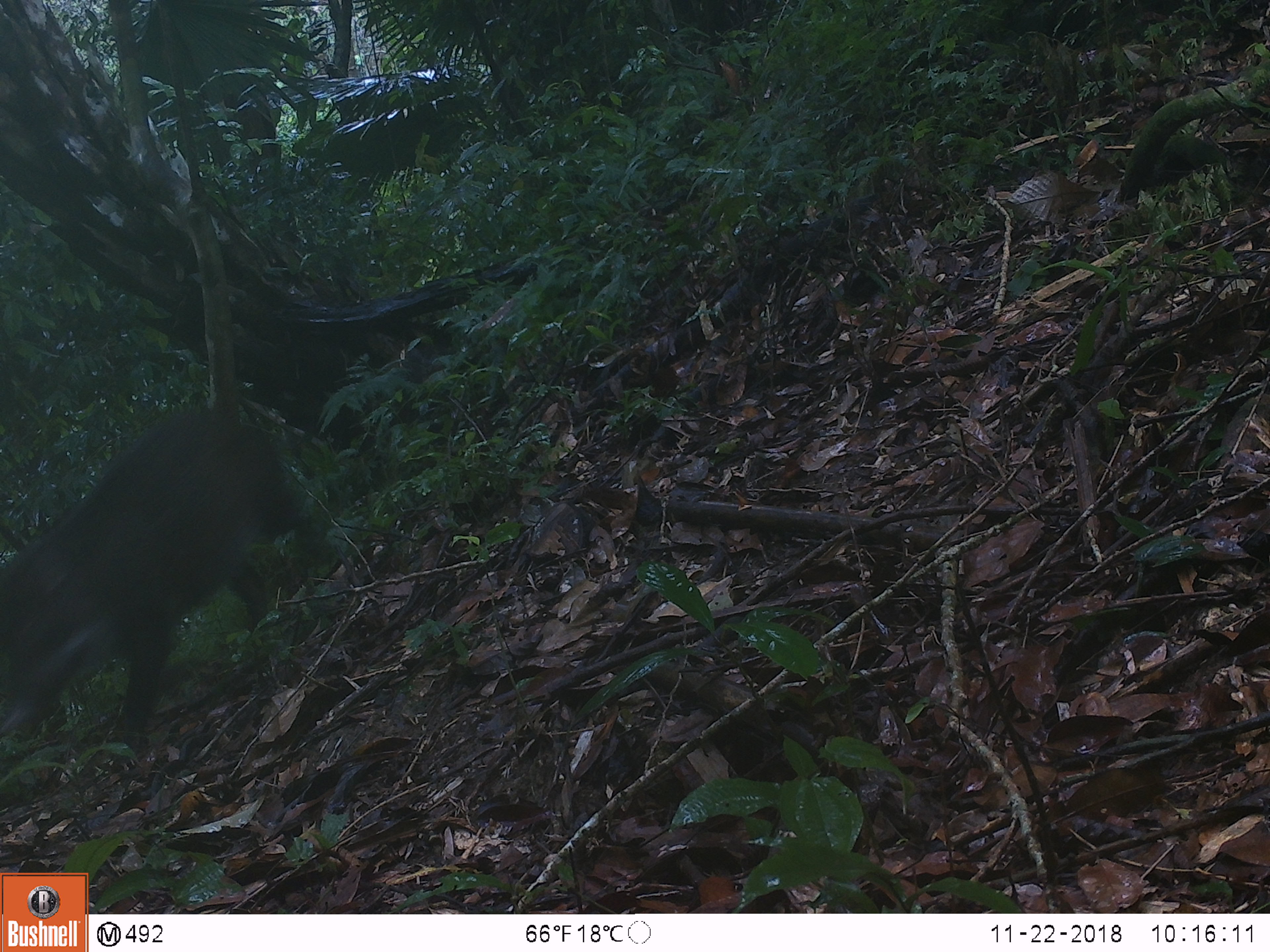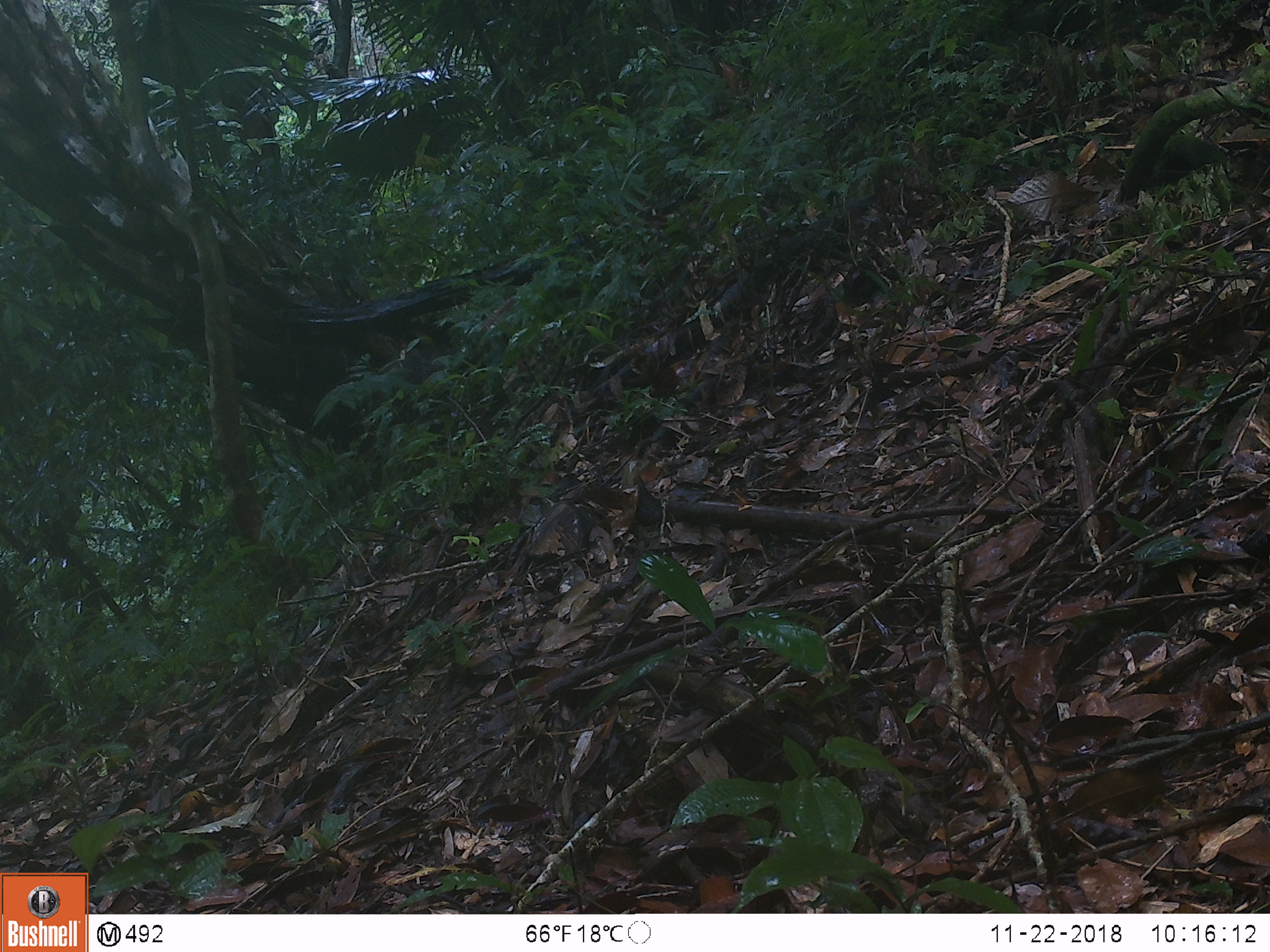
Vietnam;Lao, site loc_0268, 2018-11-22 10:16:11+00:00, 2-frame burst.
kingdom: Animalia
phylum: Chordata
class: Mammalia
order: Artiodactyla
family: Suidae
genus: Sus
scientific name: Sus scrofa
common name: eurasian wild pig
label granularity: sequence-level